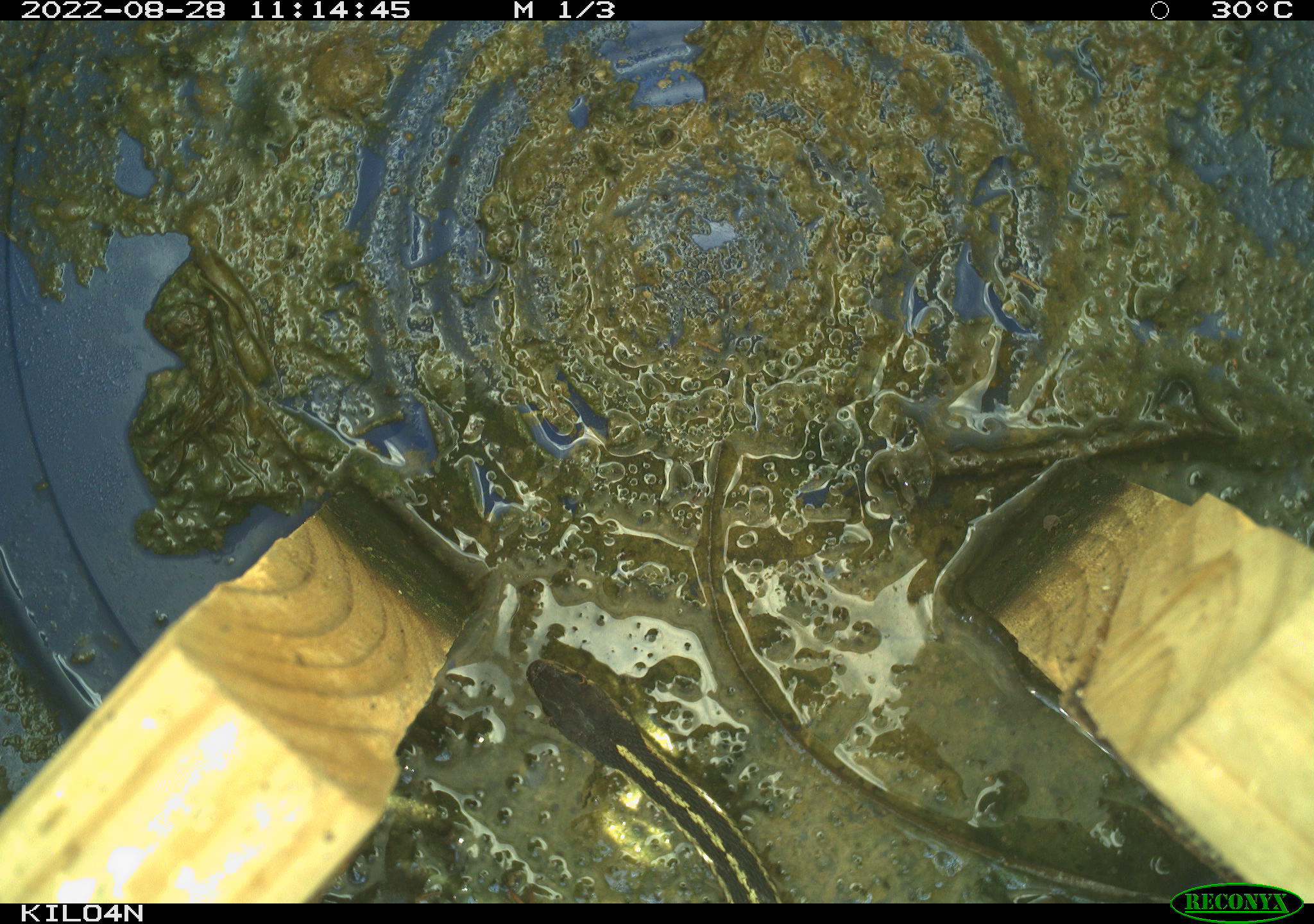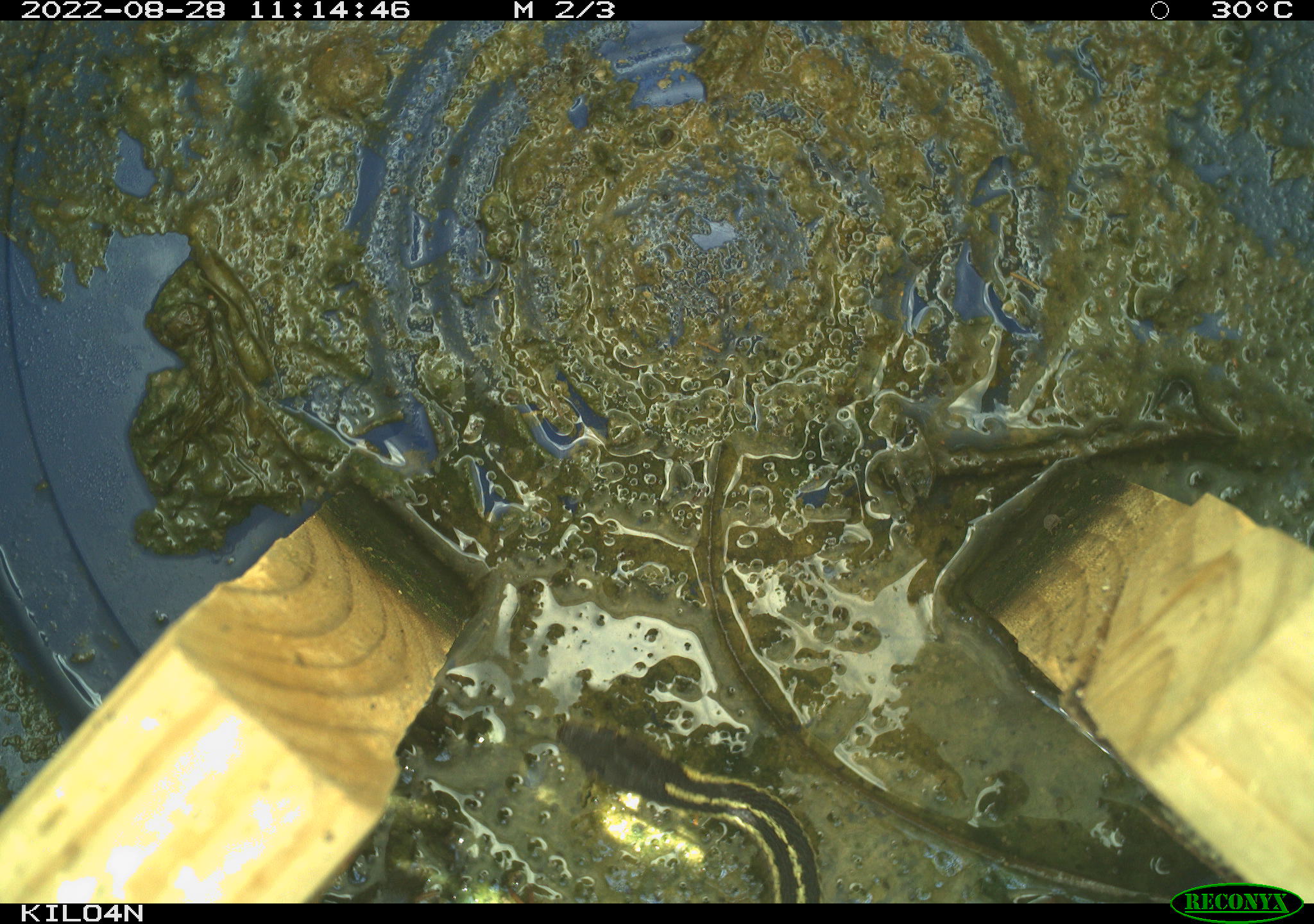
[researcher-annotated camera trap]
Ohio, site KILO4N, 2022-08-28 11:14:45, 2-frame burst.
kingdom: Animalia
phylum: Chordata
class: Reptilia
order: Squamata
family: Colubridae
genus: Thamnophis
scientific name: Thamnophis sirtalis sirtalis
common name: eastern gartersnake